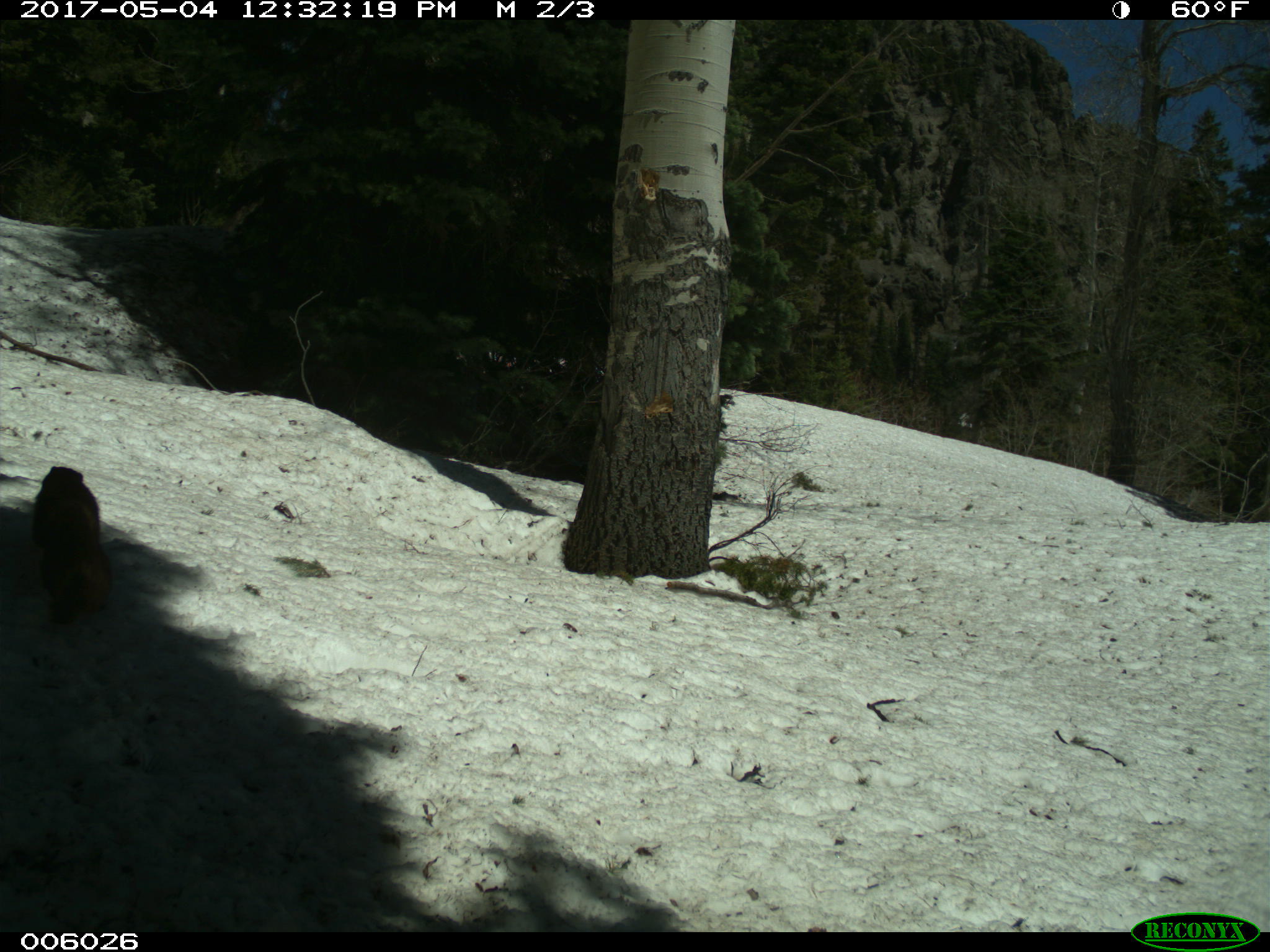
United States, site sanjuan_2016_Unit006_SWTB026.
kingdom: Animalia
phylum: Chordata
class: Mammalia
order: Rodentia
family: Sciuridae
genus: Marmota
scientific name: Marmota flaviventris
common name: yellow-bellied marmot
Marmota flaviventris (yellow-bellied marmot).